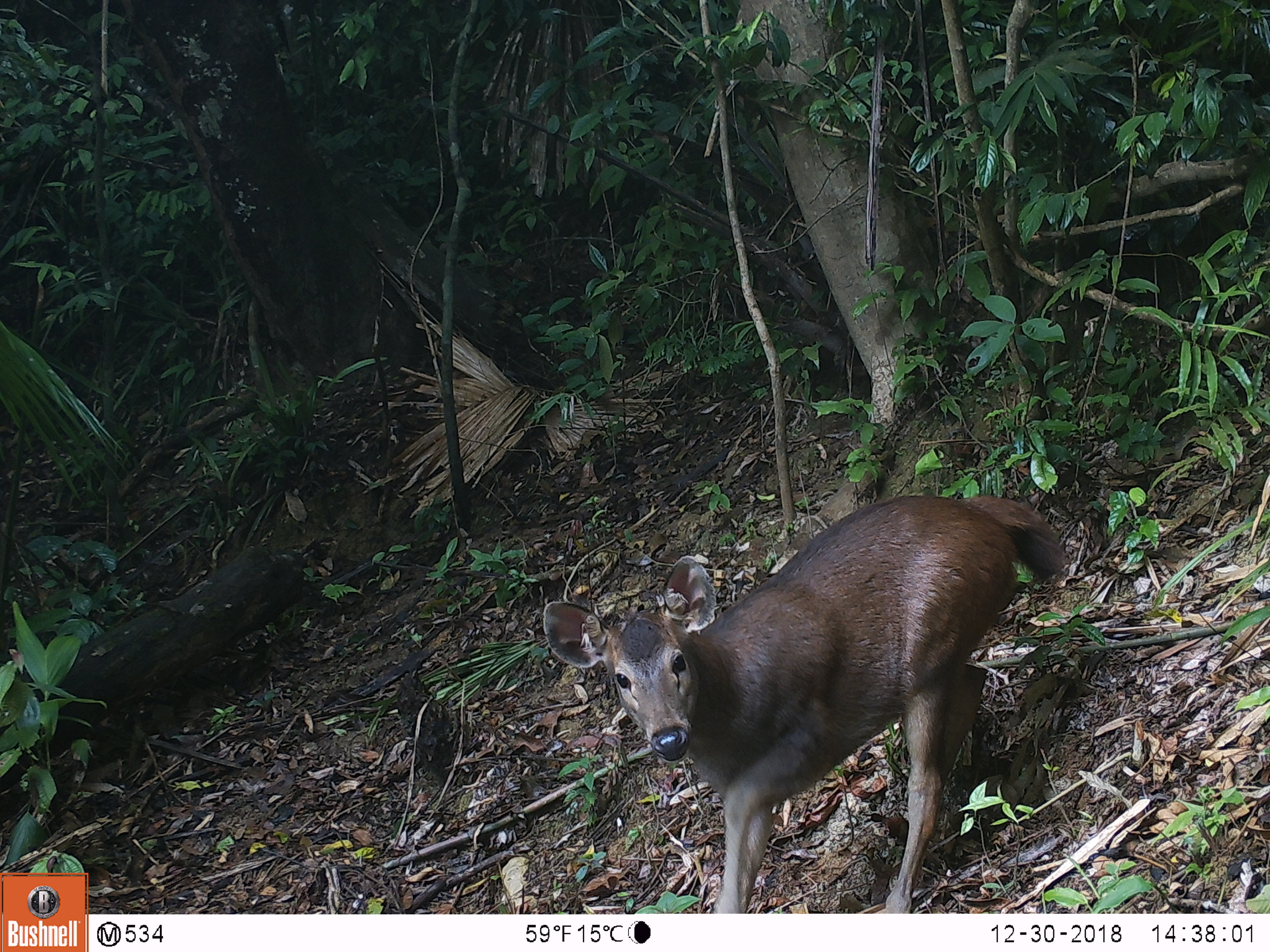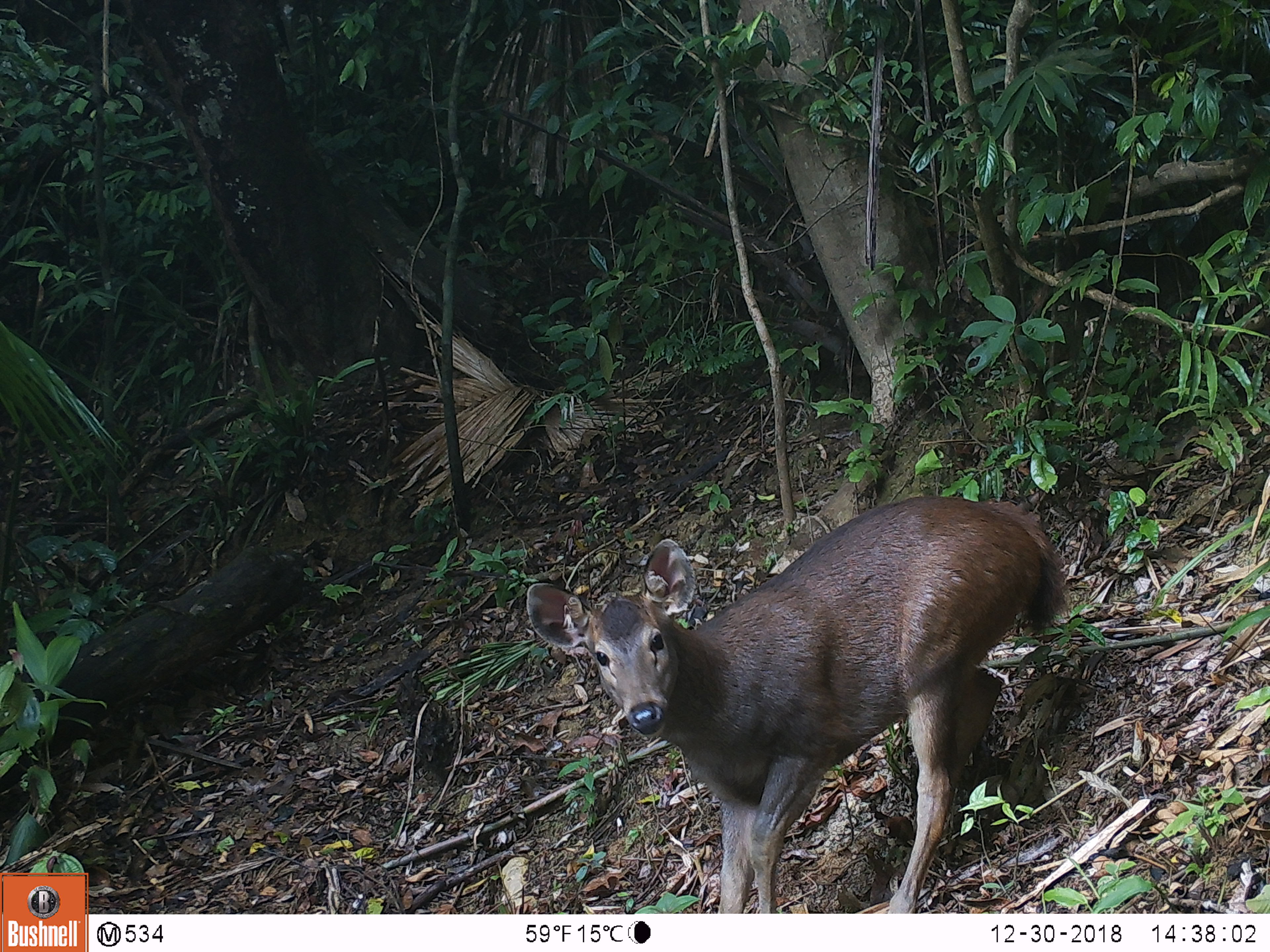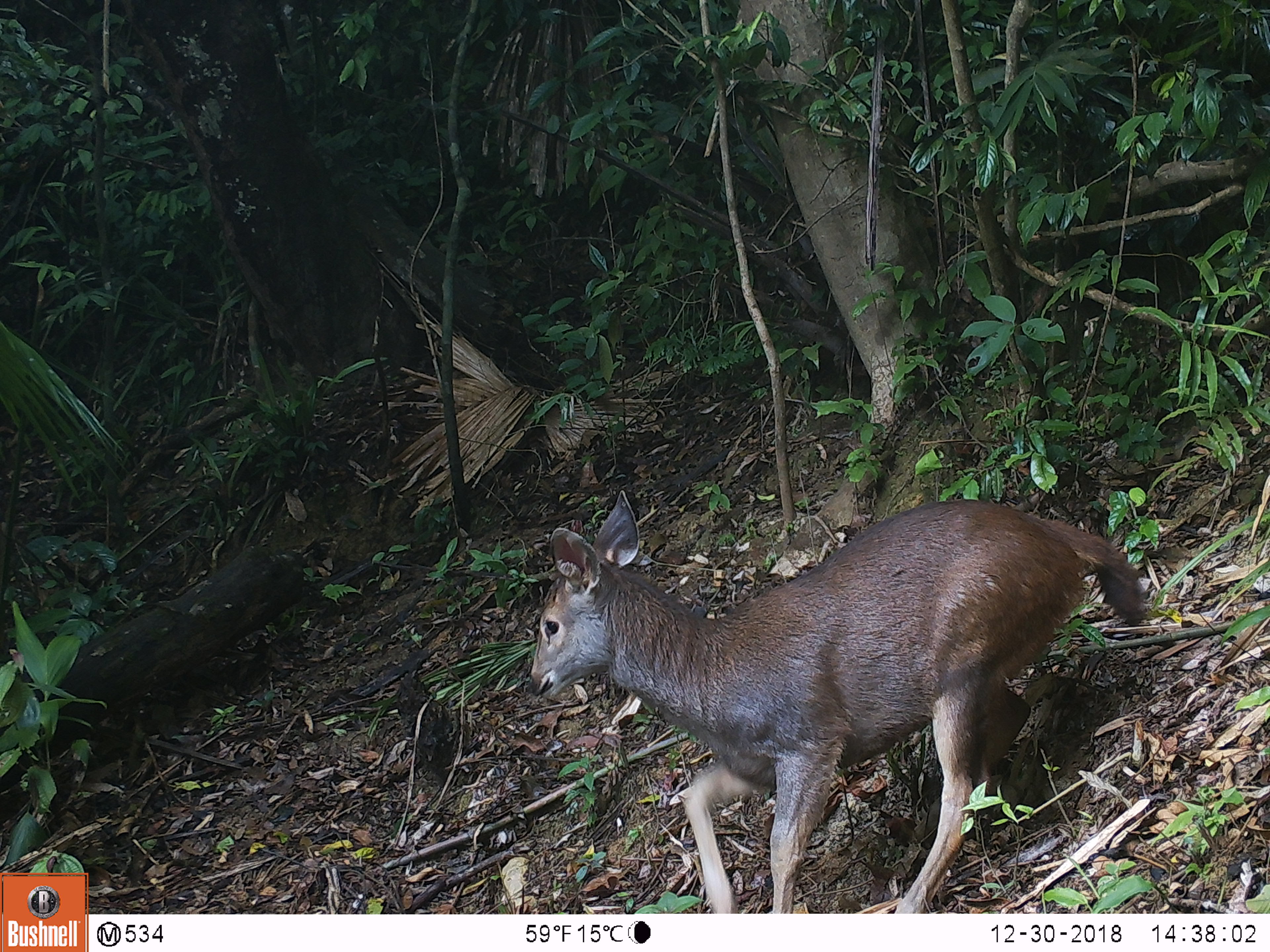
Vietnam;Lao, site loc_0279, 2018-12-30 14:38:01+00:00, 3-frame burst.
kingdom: Animalia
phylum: Chordata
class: Mammalia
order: Artiodactyla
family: Cervidae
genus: Rusa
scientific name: Rusa unicolor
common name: sambar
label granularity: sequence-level